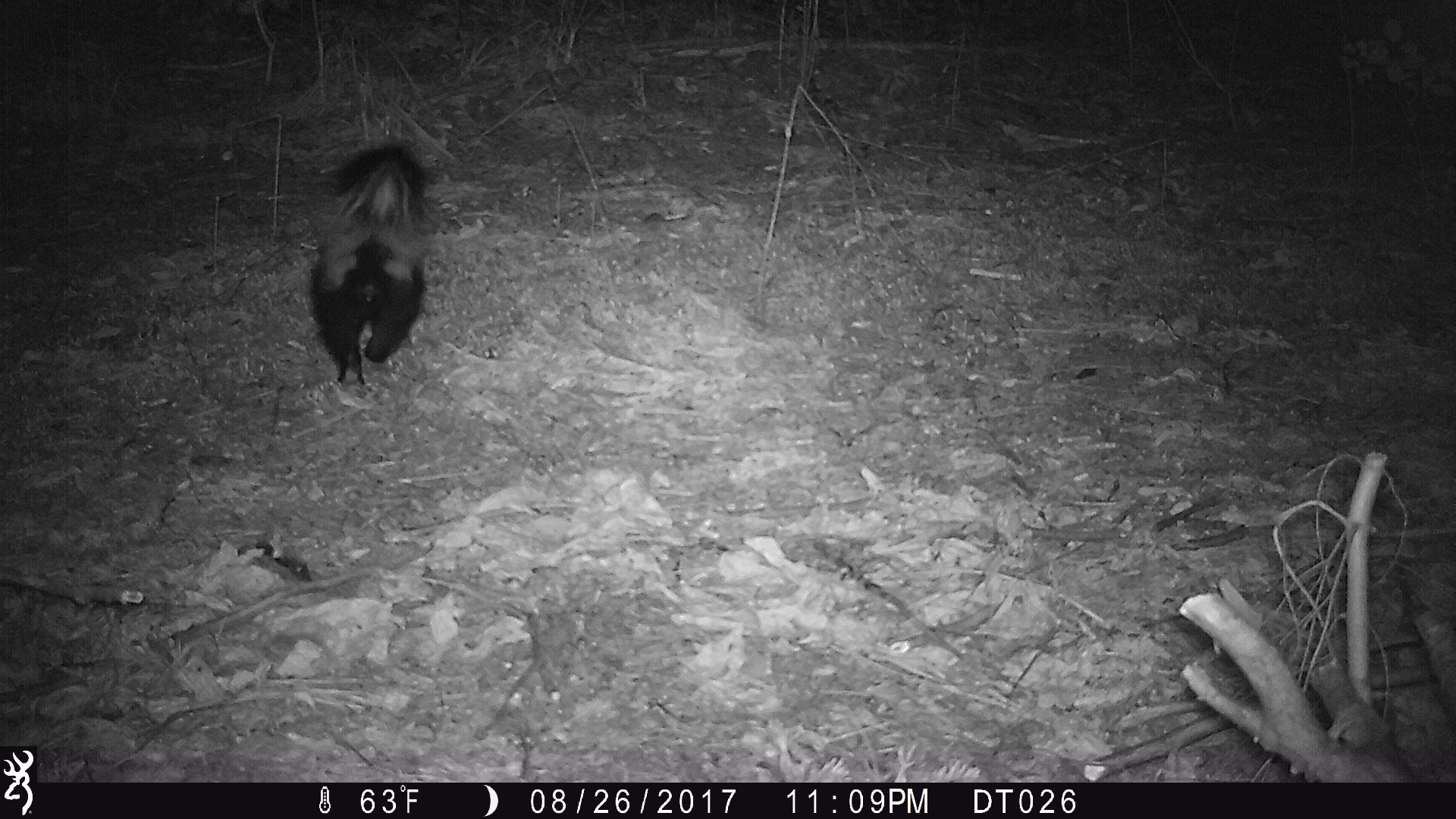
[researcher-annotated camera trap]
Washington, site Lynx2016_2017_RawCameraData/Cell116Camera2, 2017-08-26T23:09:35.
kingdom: Animalia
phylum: Chordata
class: Mammalia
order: Carnivora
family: Mephitidae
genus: Mephitis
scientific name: Mephitis mephitis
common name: striped skunk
Mephitis mephitis (striped skunk). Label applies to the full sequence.